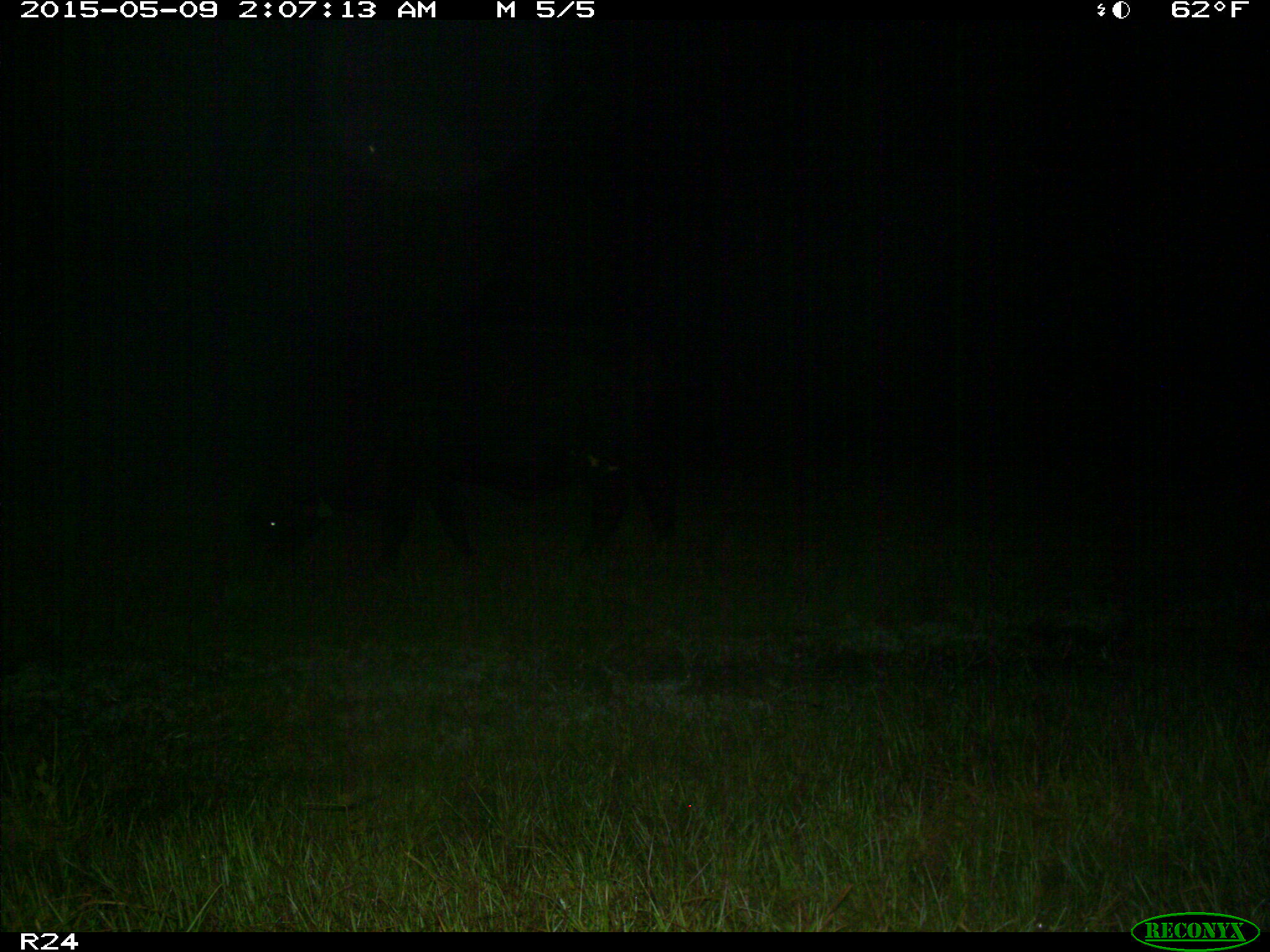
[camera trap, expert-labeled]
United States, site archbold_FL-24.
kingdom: Animalia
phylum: Chordata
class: Mammalia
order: Artiodactyla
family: Bovidae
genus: Bos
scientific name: Bos taurus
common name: domestic cow